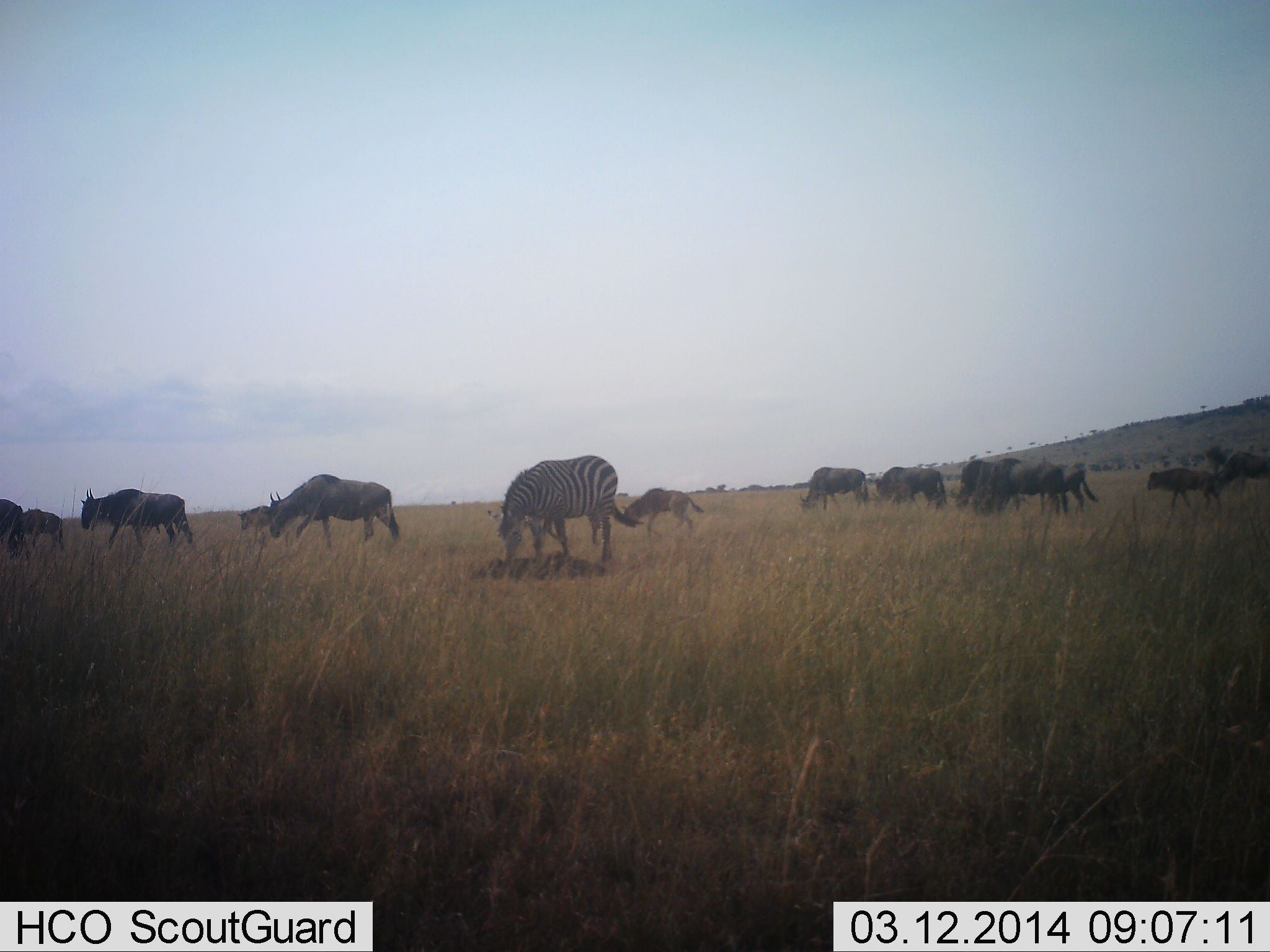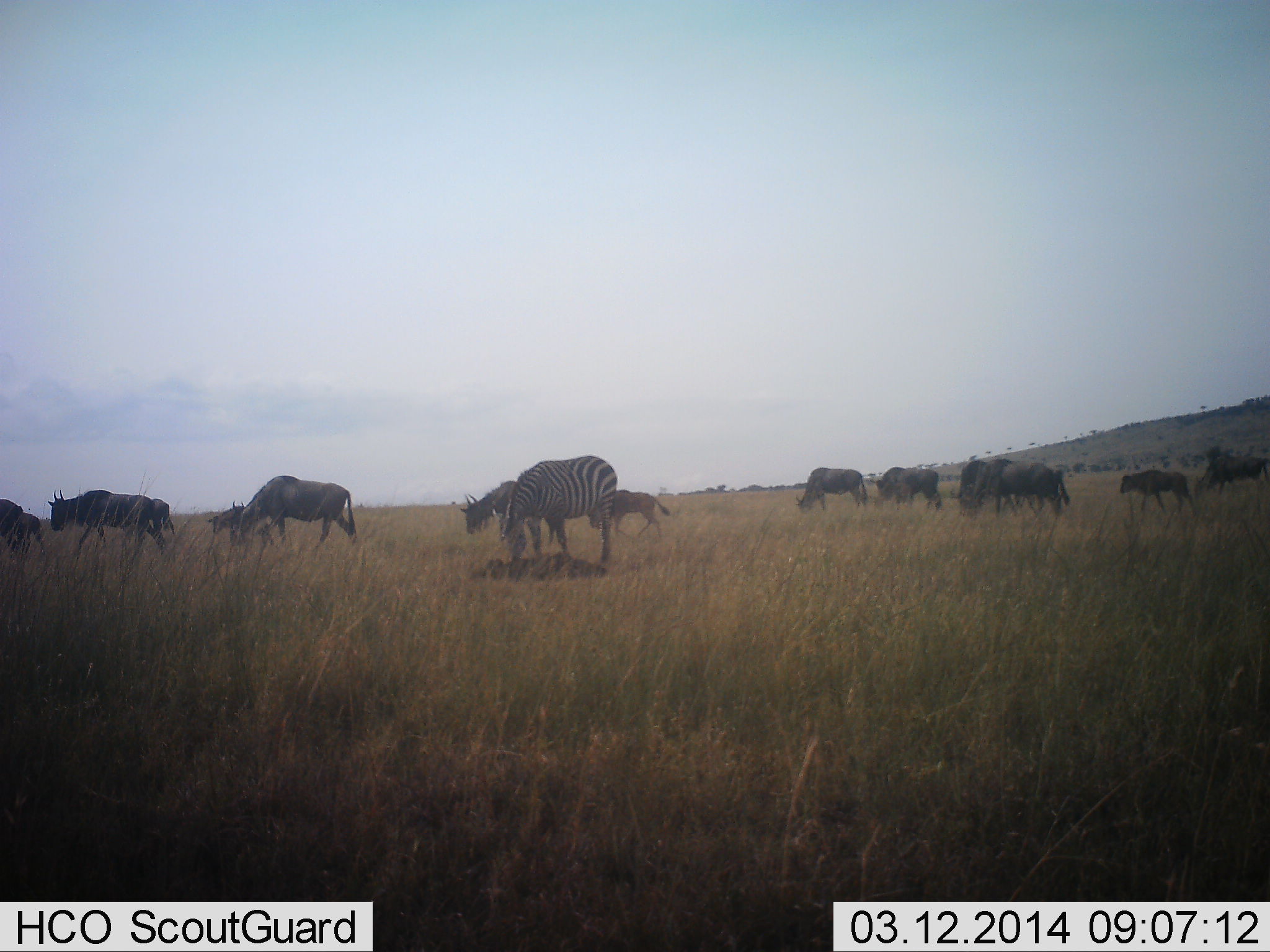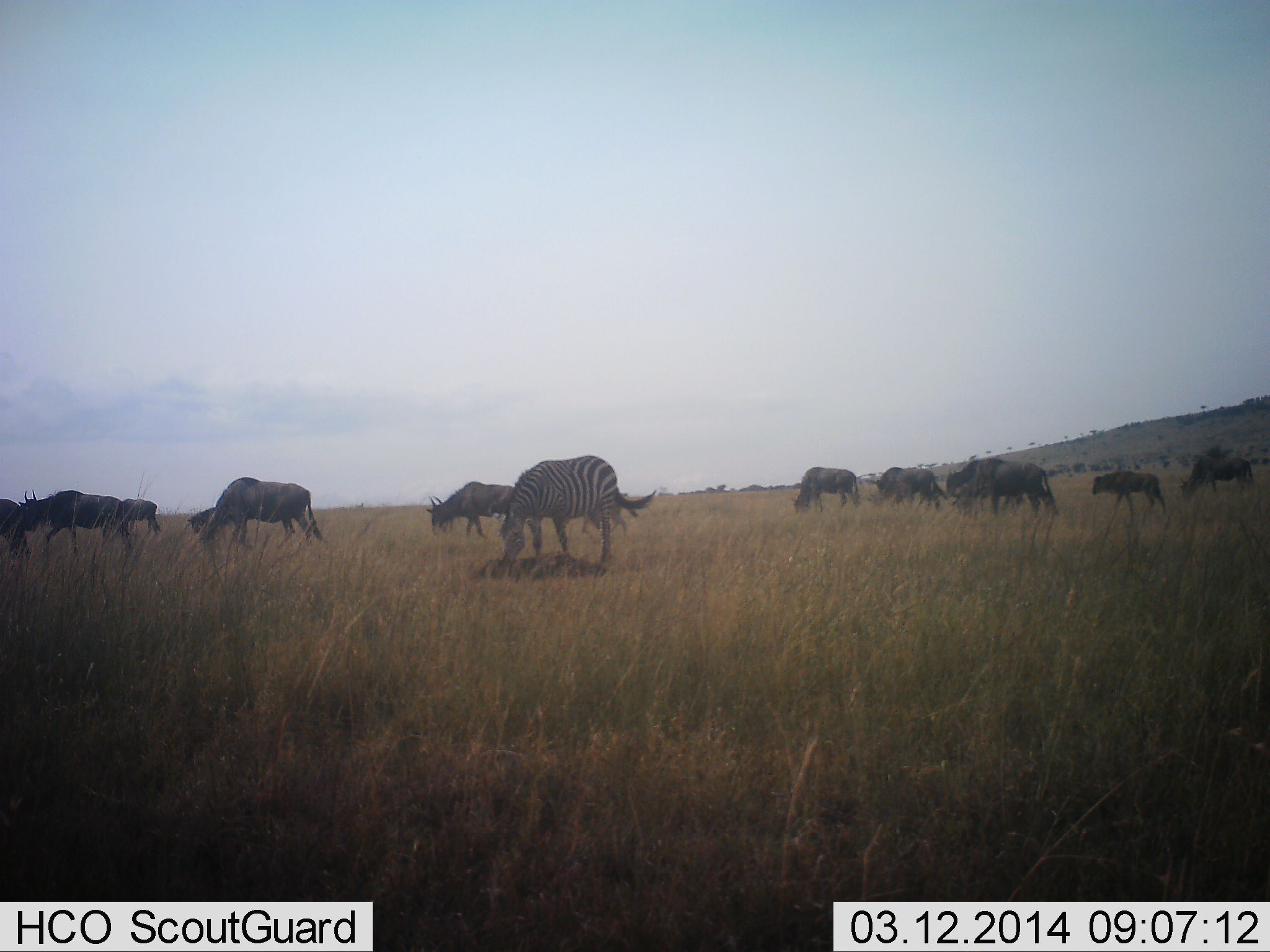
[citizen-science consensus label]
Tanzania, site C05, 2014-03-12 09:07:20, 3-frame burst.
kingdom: Animalia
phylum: Chordata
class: Mammalia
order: Artiodactyla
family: Bovidae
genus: Connochaetes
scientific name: Connochaetes taurinus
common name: blue wildebeest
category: wildebeest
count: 11-50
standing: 36%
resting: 0%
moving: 82%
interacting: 18%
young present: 36%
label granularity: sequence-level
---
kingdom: Animalia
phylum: Chordata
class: Mammalia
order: Perissodactyla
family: Equidae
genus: Equus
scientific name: Equus quagga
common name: plains zebra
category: zebra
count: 1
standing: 27%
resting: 0%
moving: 9%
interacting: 9%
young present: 0%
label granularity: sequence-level